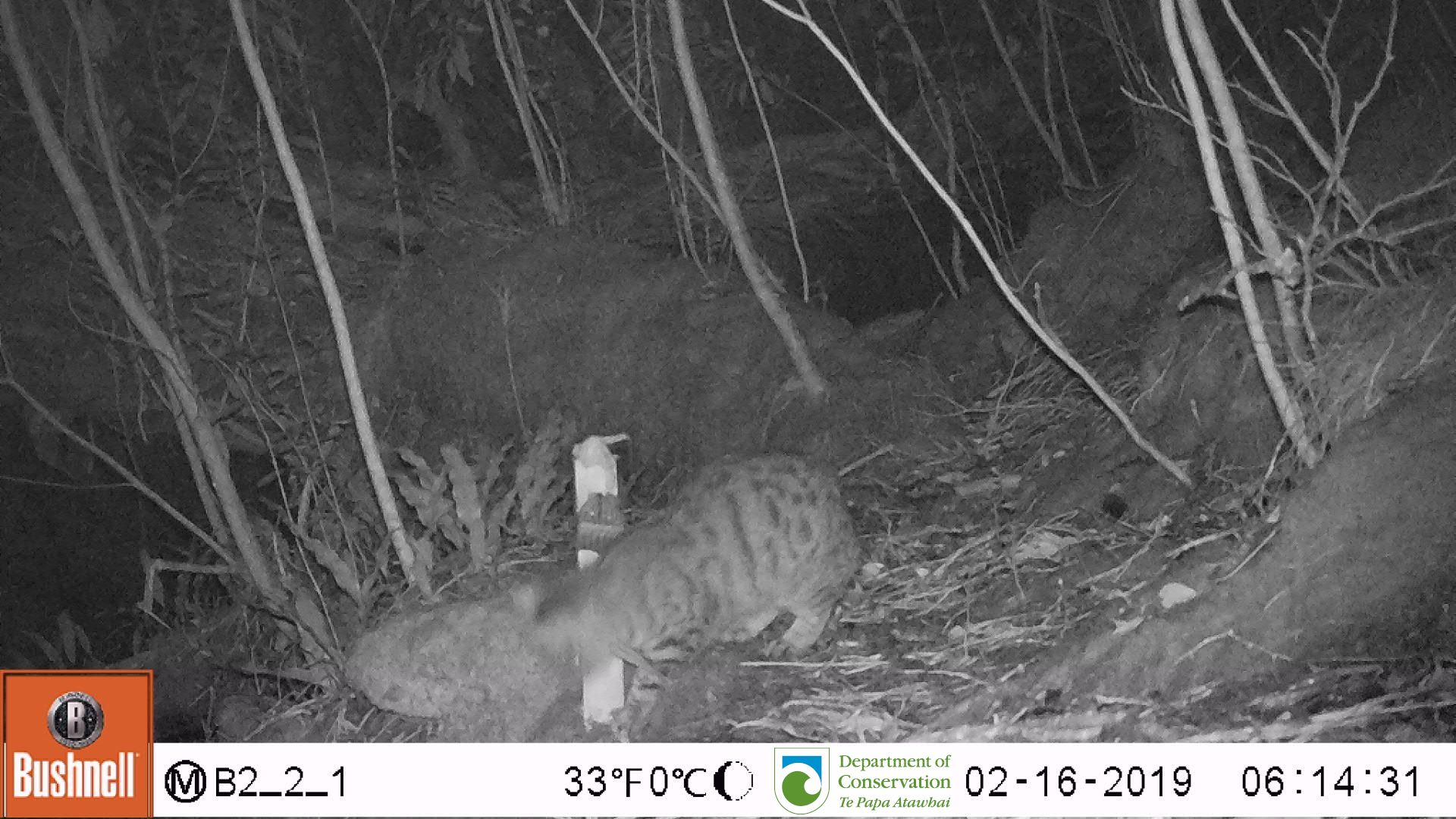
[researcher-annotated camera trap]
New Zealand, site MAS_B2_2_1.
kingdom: Animalia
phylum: Chordata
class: Mammalia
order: Carnivora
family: Felidae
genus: Felis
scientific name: Felis catus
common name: domestic cat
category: cat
Cat (domestic cat) (Felis catus).